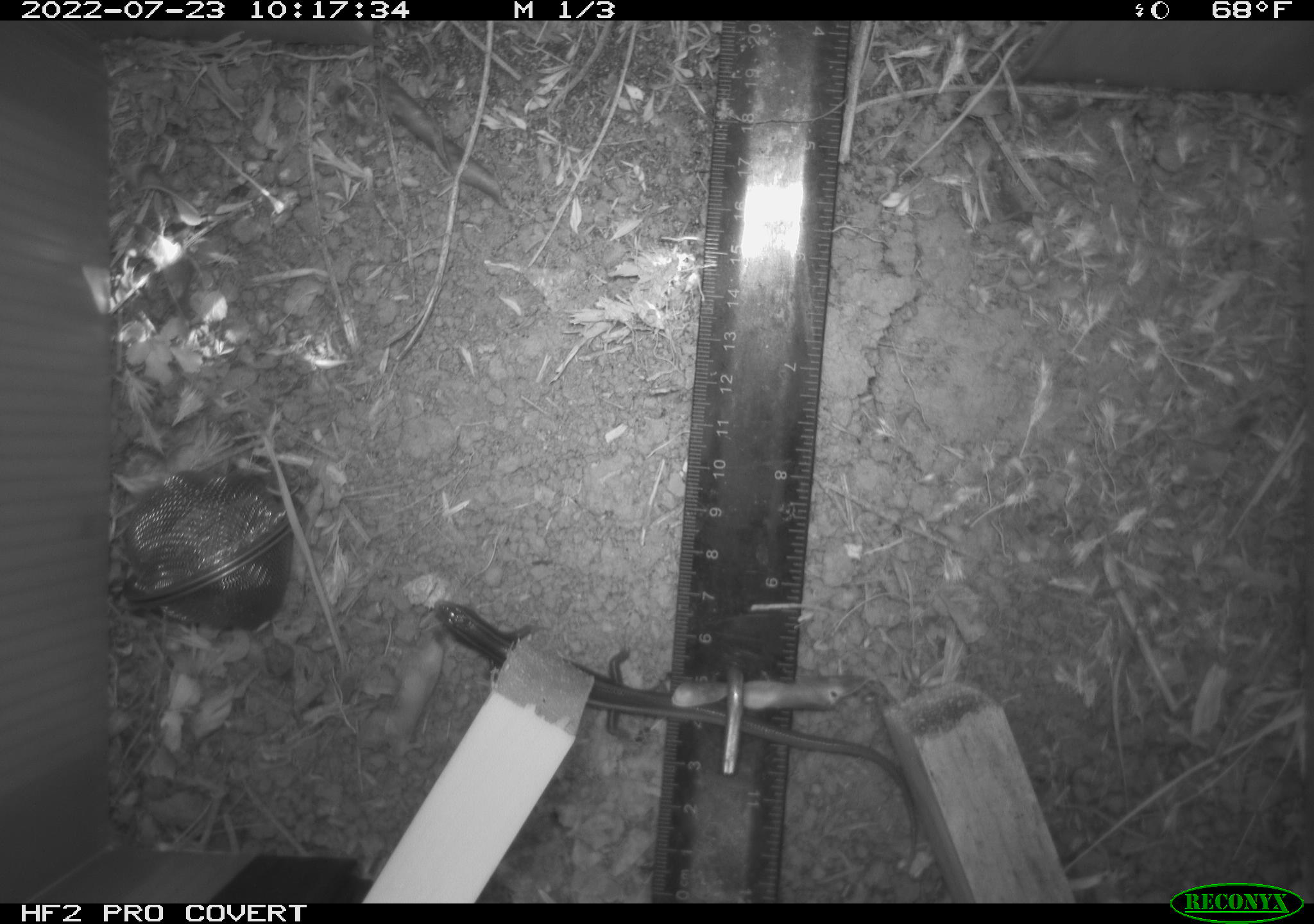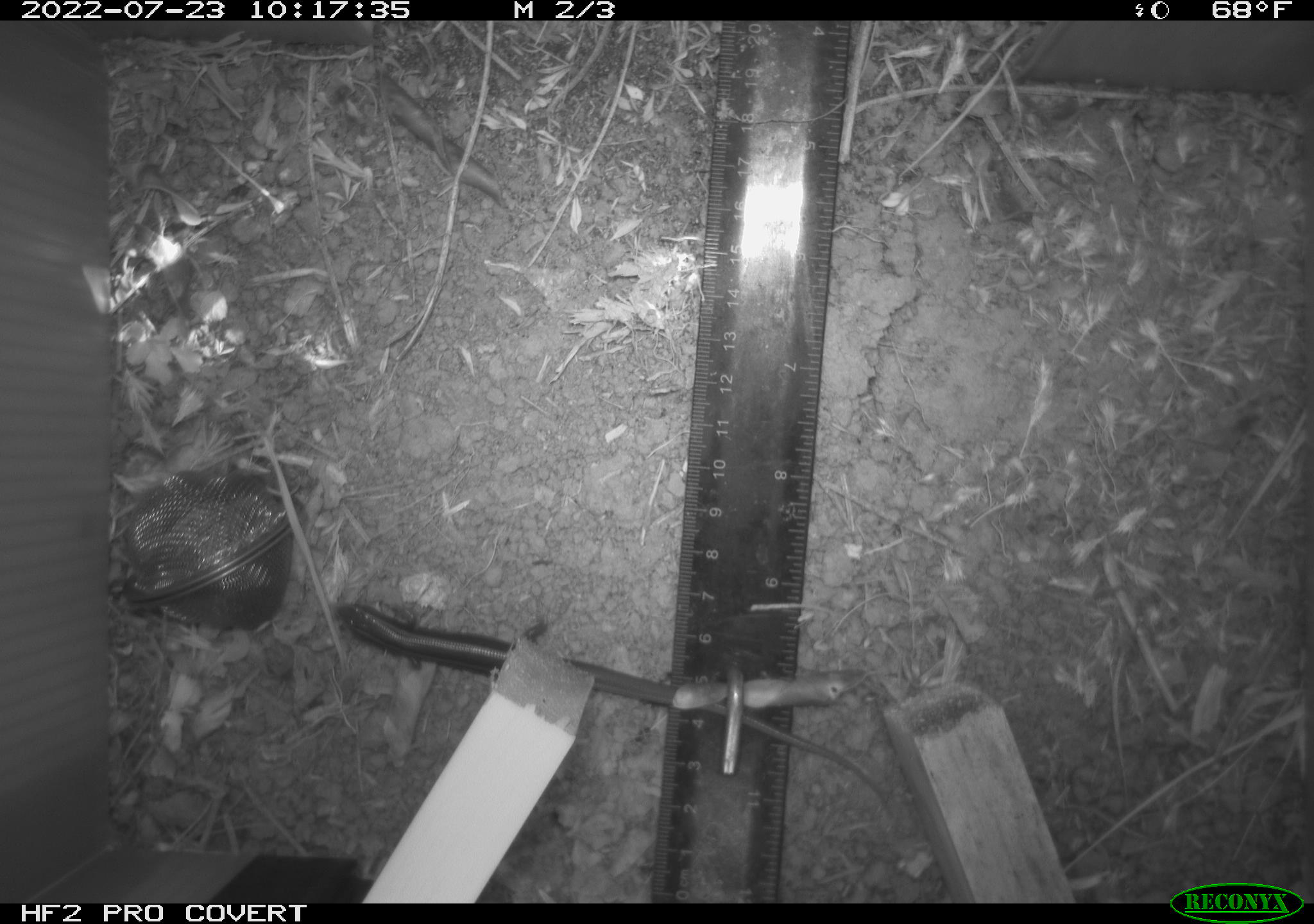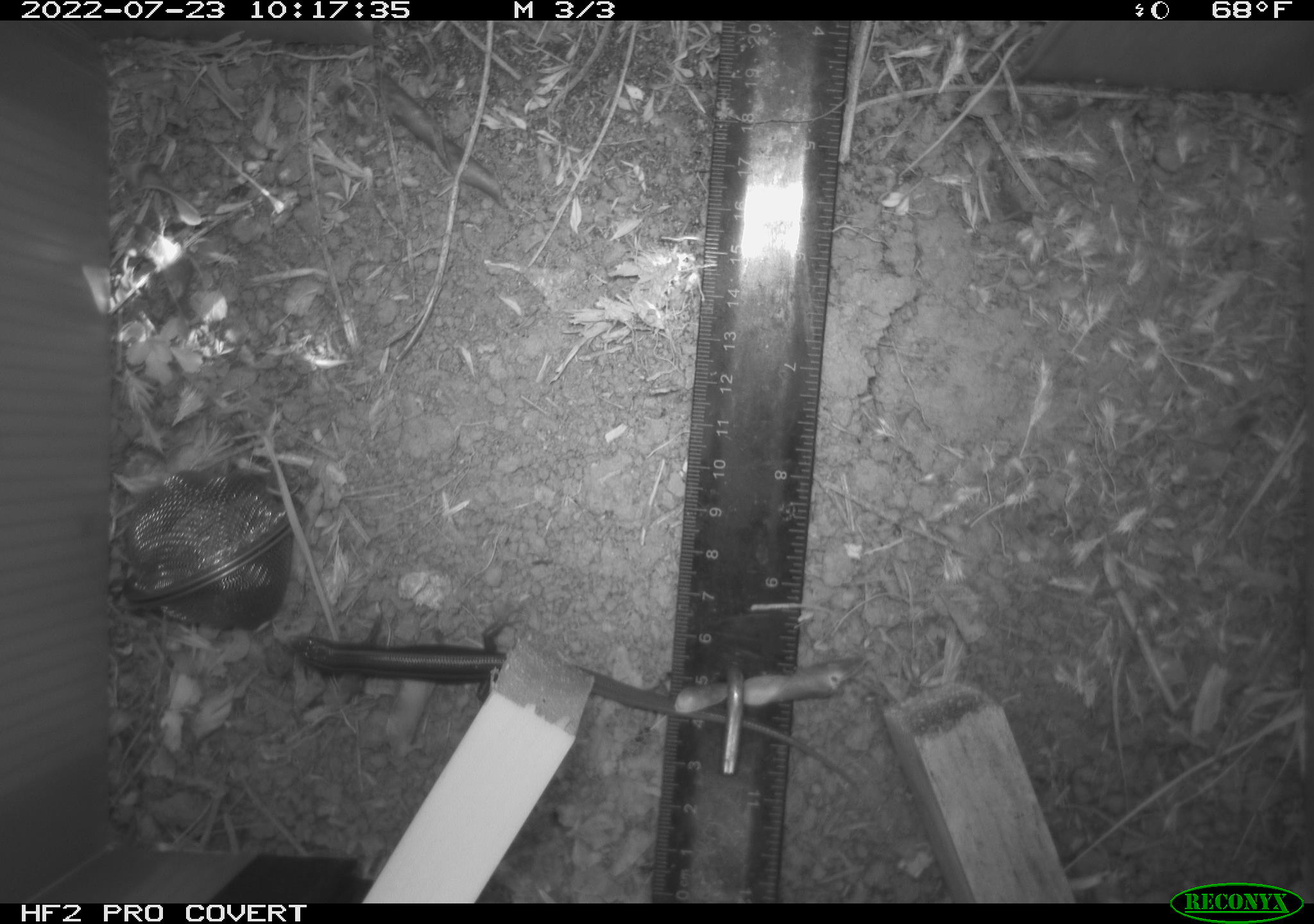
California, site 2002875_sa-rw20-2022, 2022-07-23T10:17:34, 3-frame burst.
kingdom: Animalia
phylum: Chordata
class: Reptilia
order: Squamata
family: Scincidae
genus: Plestiodon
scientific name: Plestiodon skiltonianus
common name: western skink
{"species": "western skink (Plestiodon skiltonianus)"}